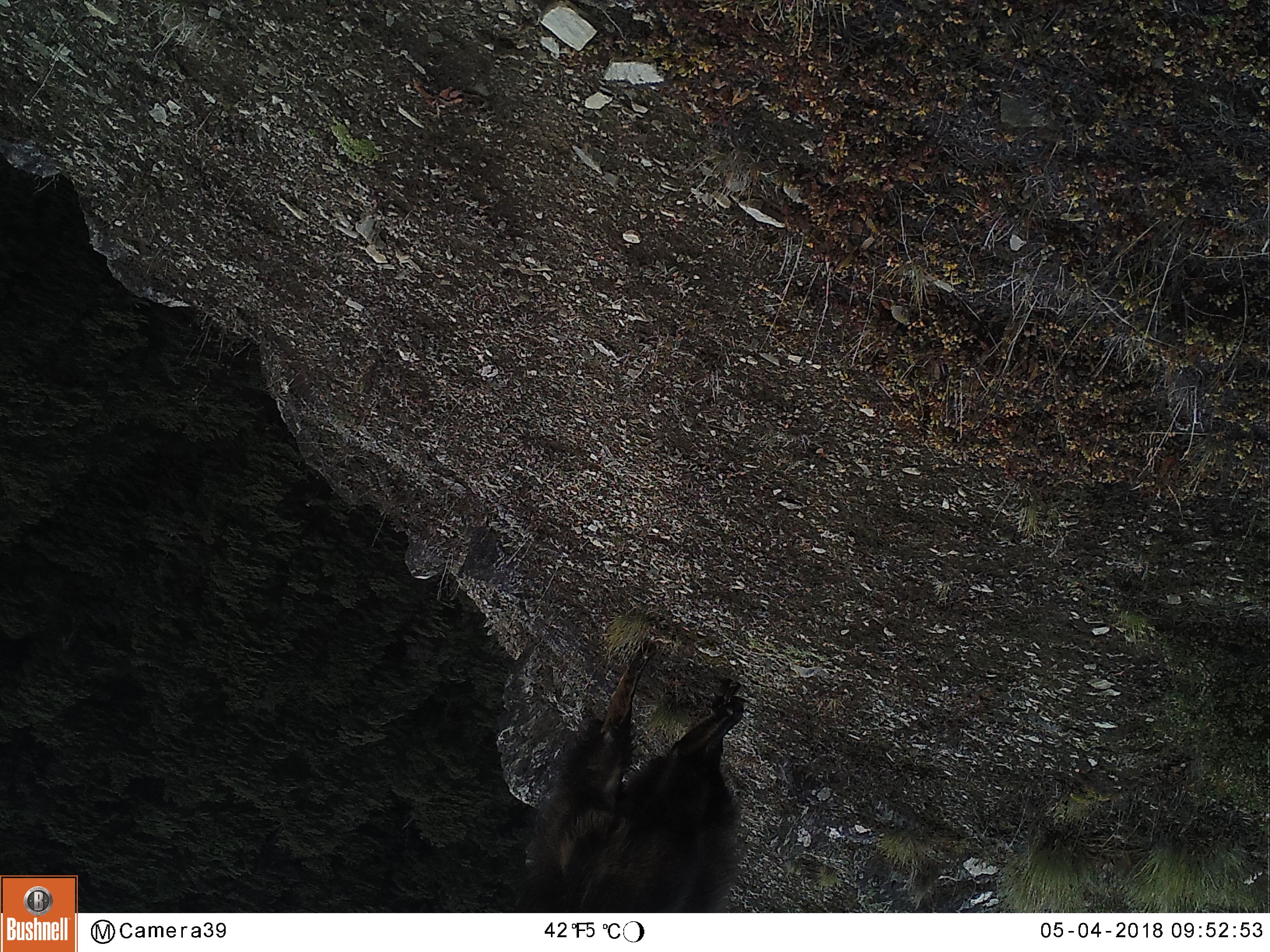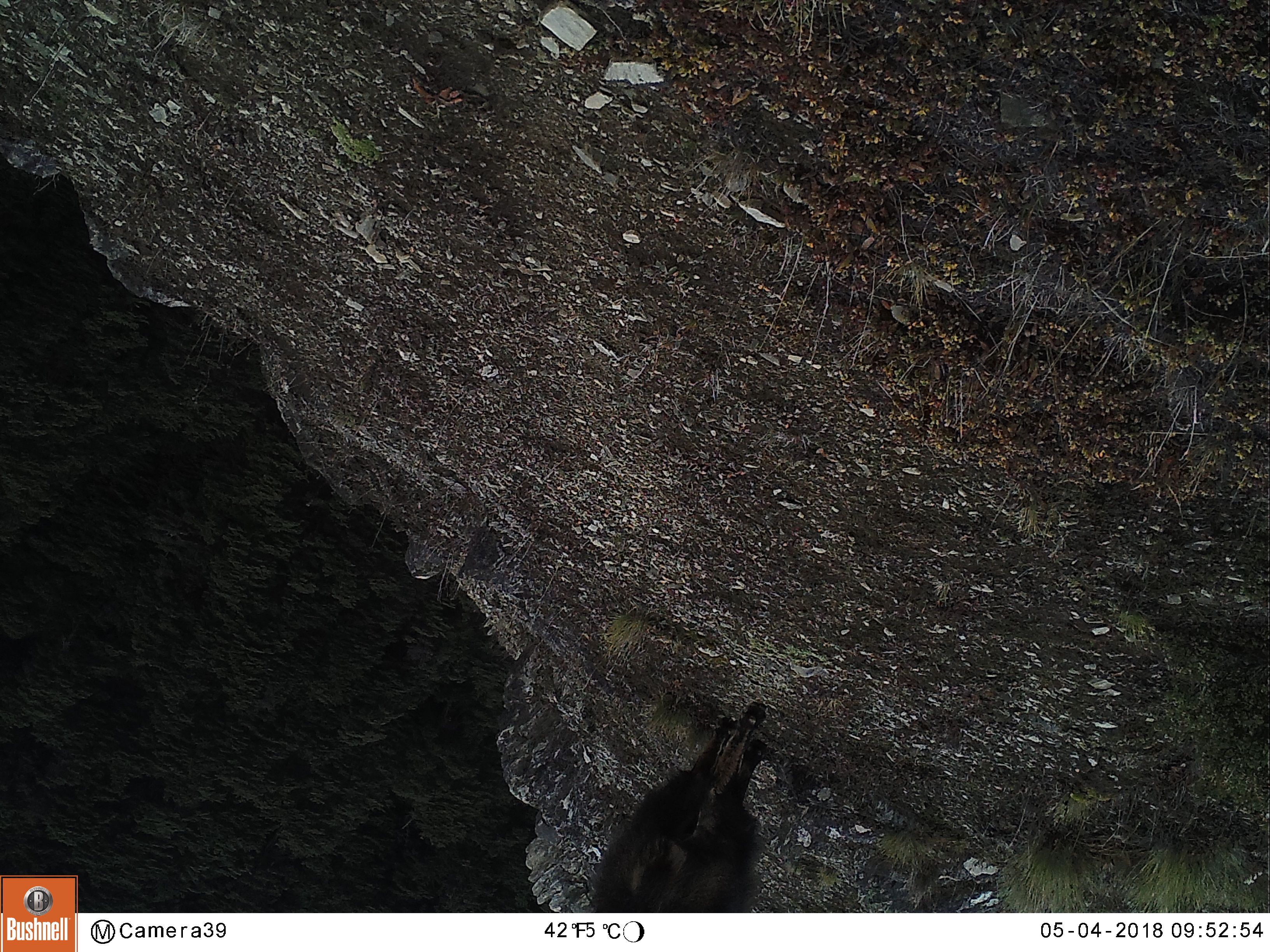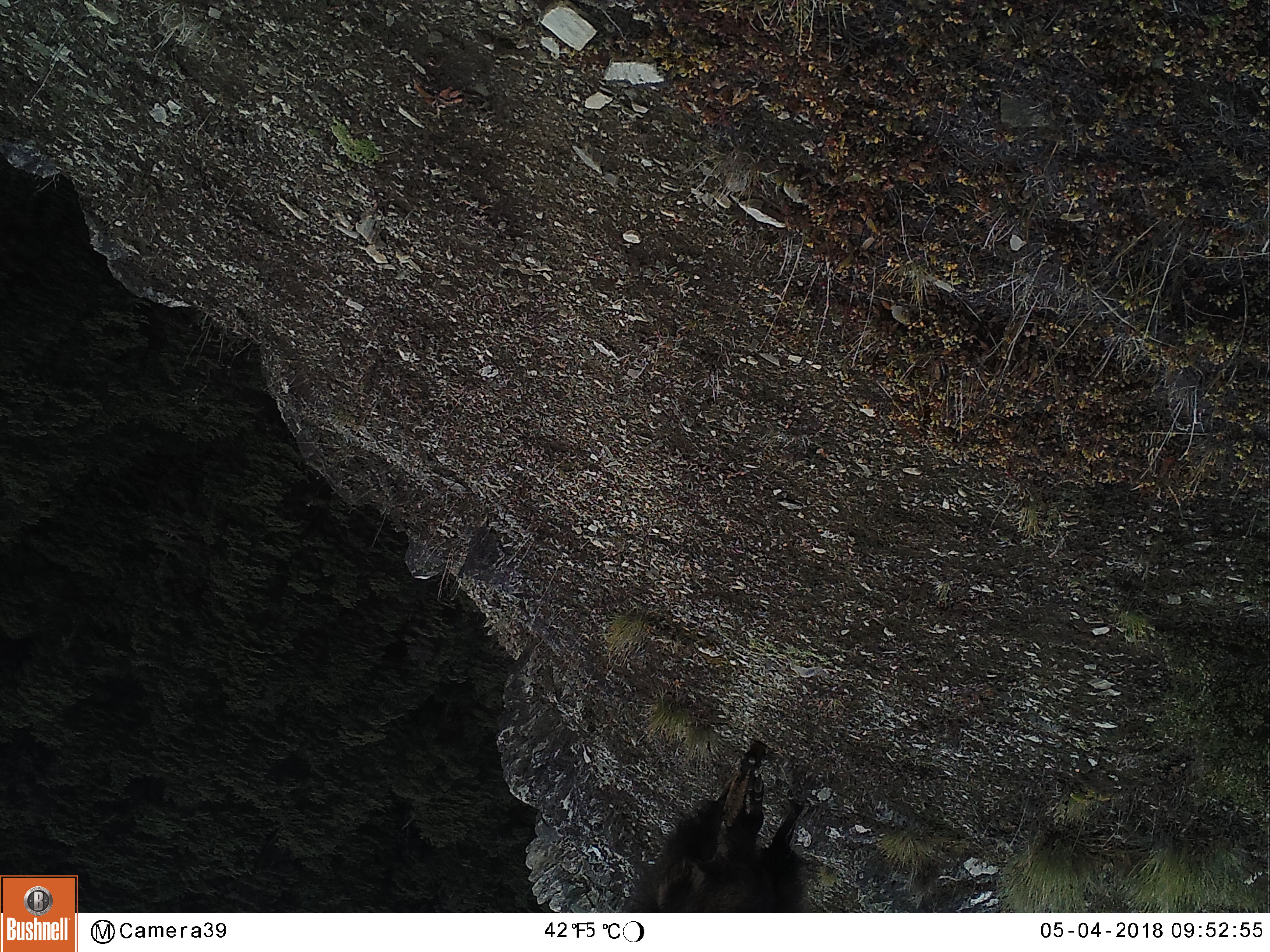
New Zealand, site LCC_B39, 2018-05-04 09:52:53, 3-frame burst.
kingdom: Animalia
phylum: Chordata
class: Mammalia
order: Artiodactyla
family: Bovidae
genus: Nilgiritragus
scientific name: Nilgiritragus hylocrius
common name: tahr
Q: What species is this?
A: Tahr (Nilgiritragus hylocrius).